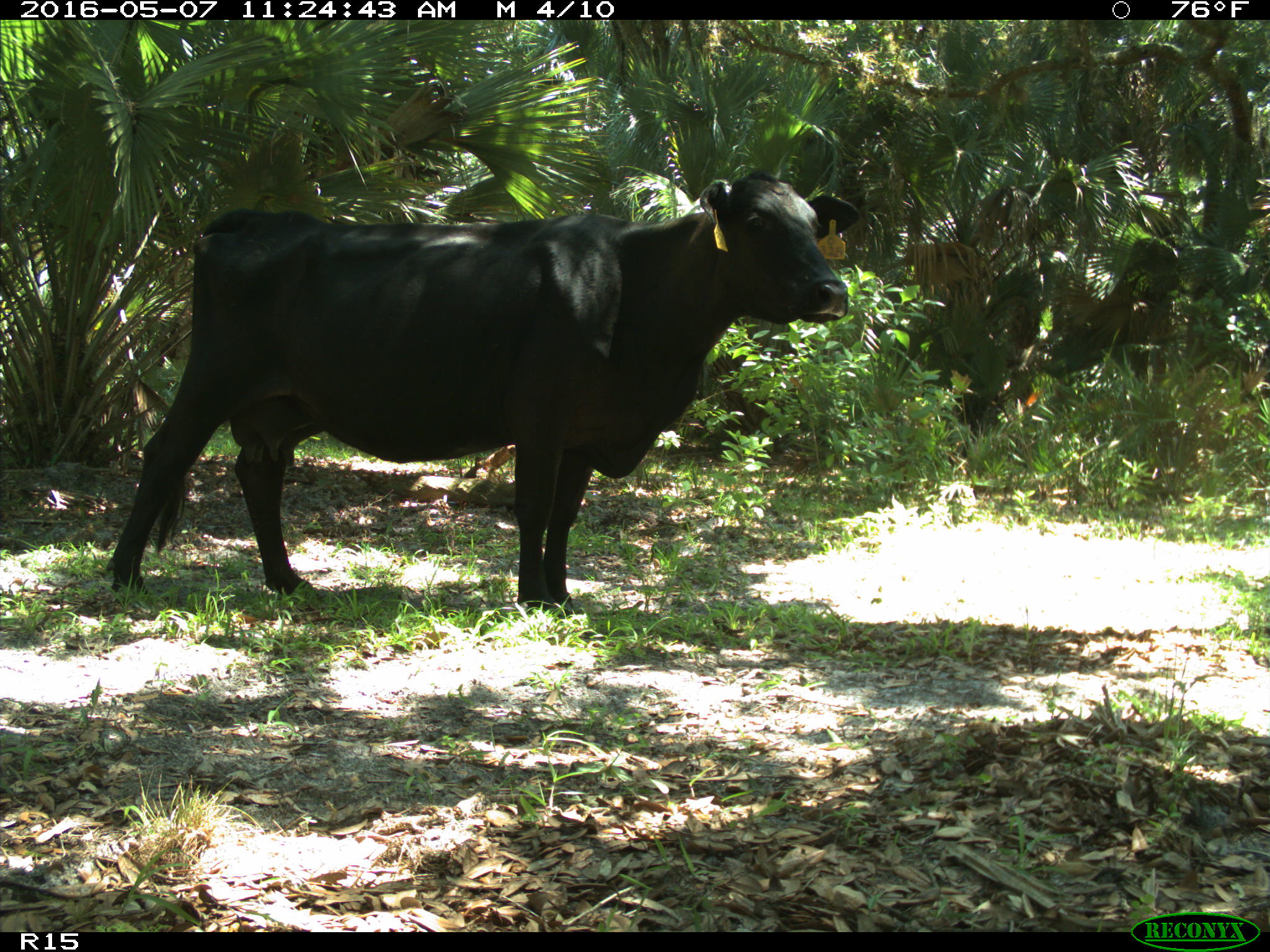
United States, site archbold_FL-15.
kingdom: Animalia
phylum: Chordata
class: Mammalia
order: Artiodactyla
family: Bovidae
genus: Bos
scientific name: Bos taurus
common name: domestic cow